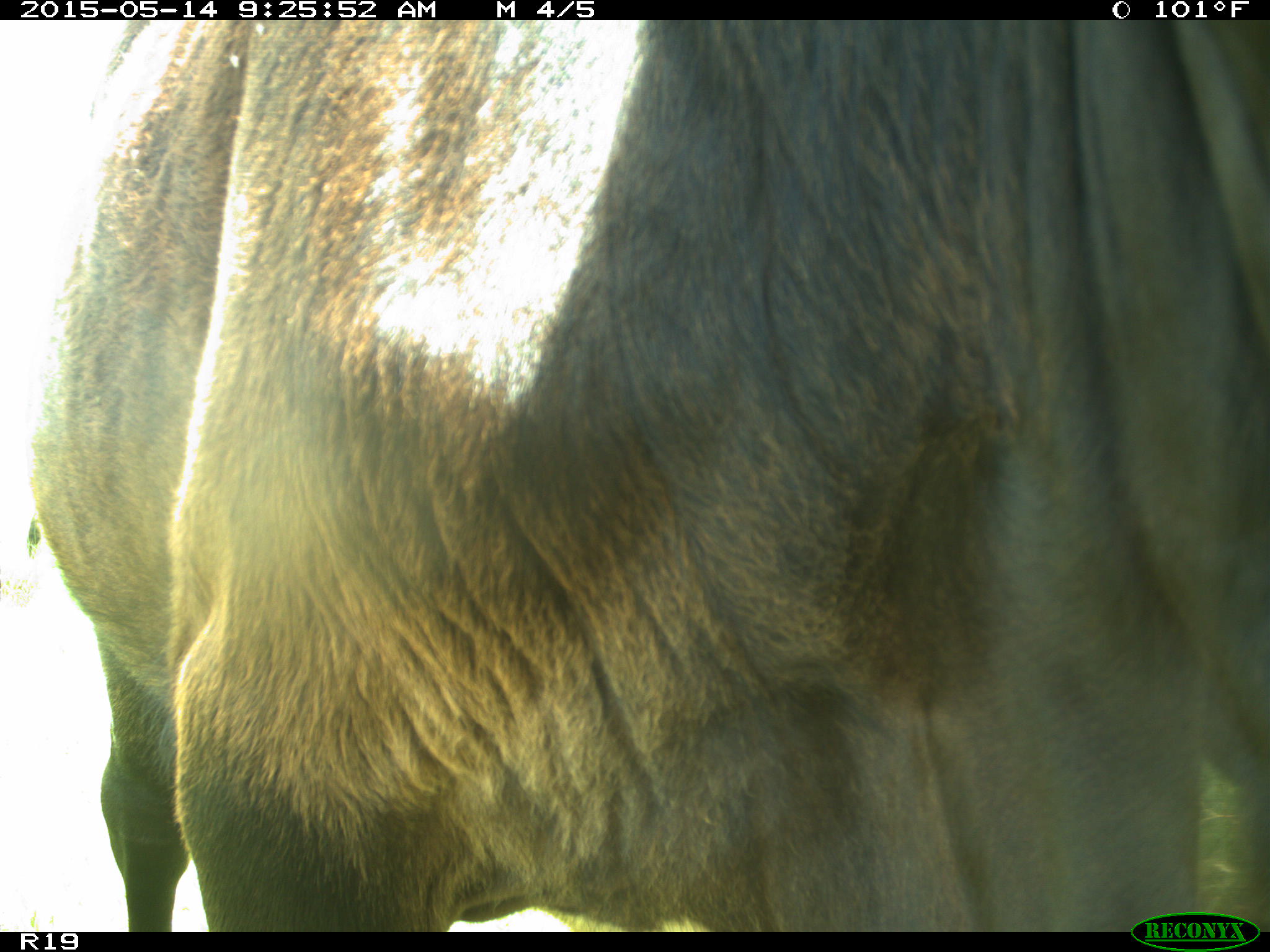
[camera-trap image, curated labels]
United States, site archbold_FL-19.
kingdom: Animalia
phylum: Chordata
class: Mammalia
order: Artiodactyla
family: Bovidae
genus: Bos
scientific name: Bos taurus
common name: domestic cow